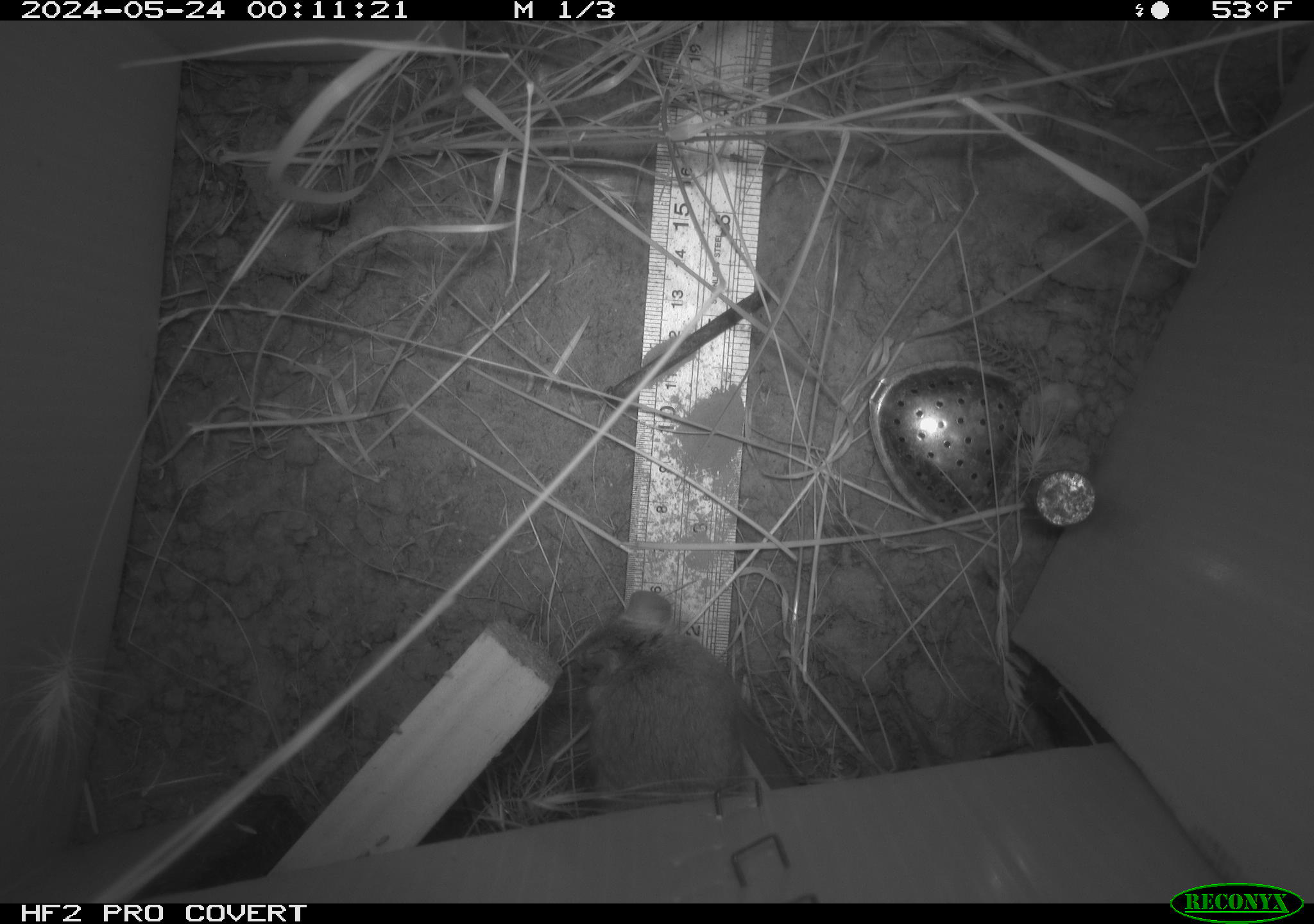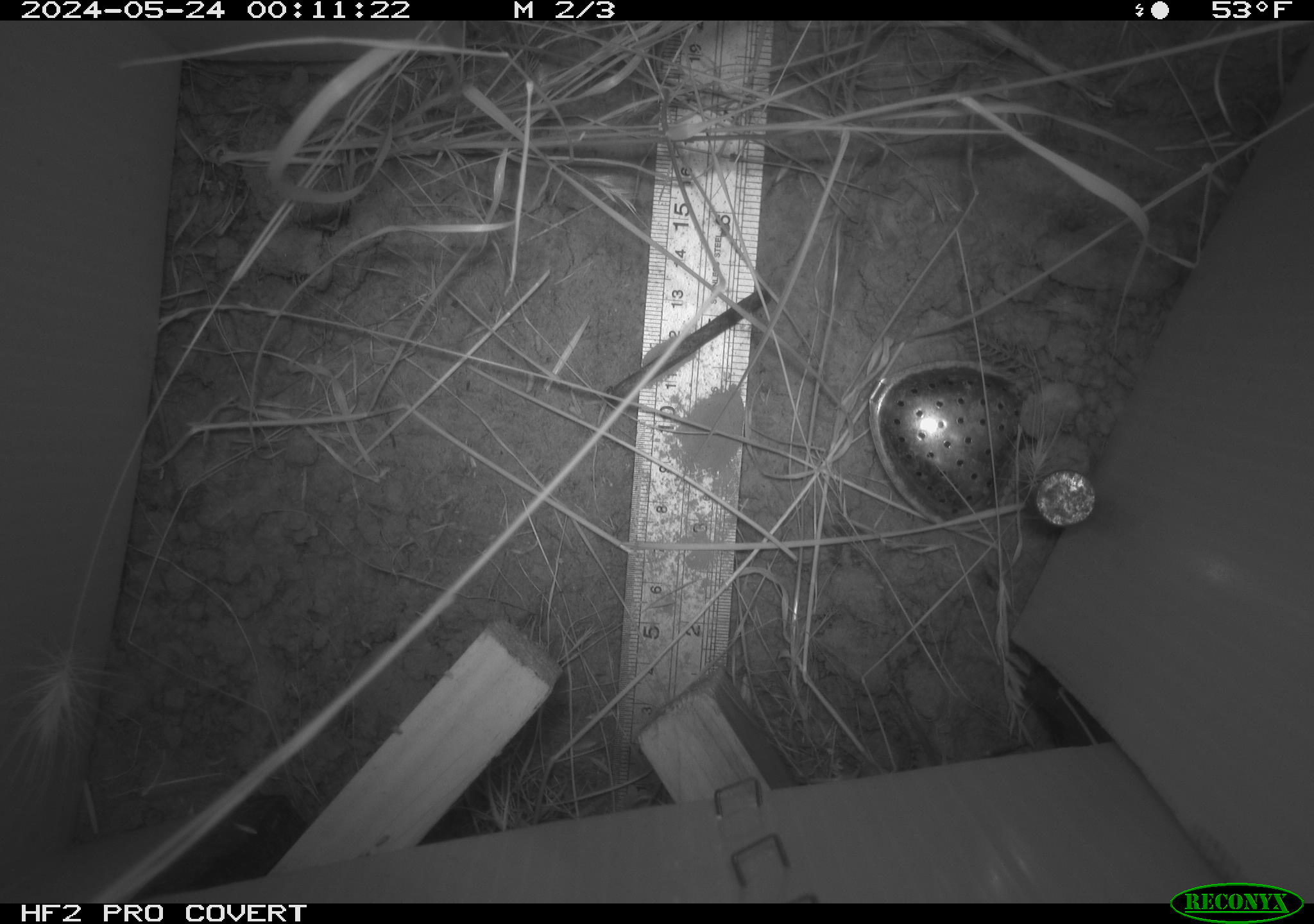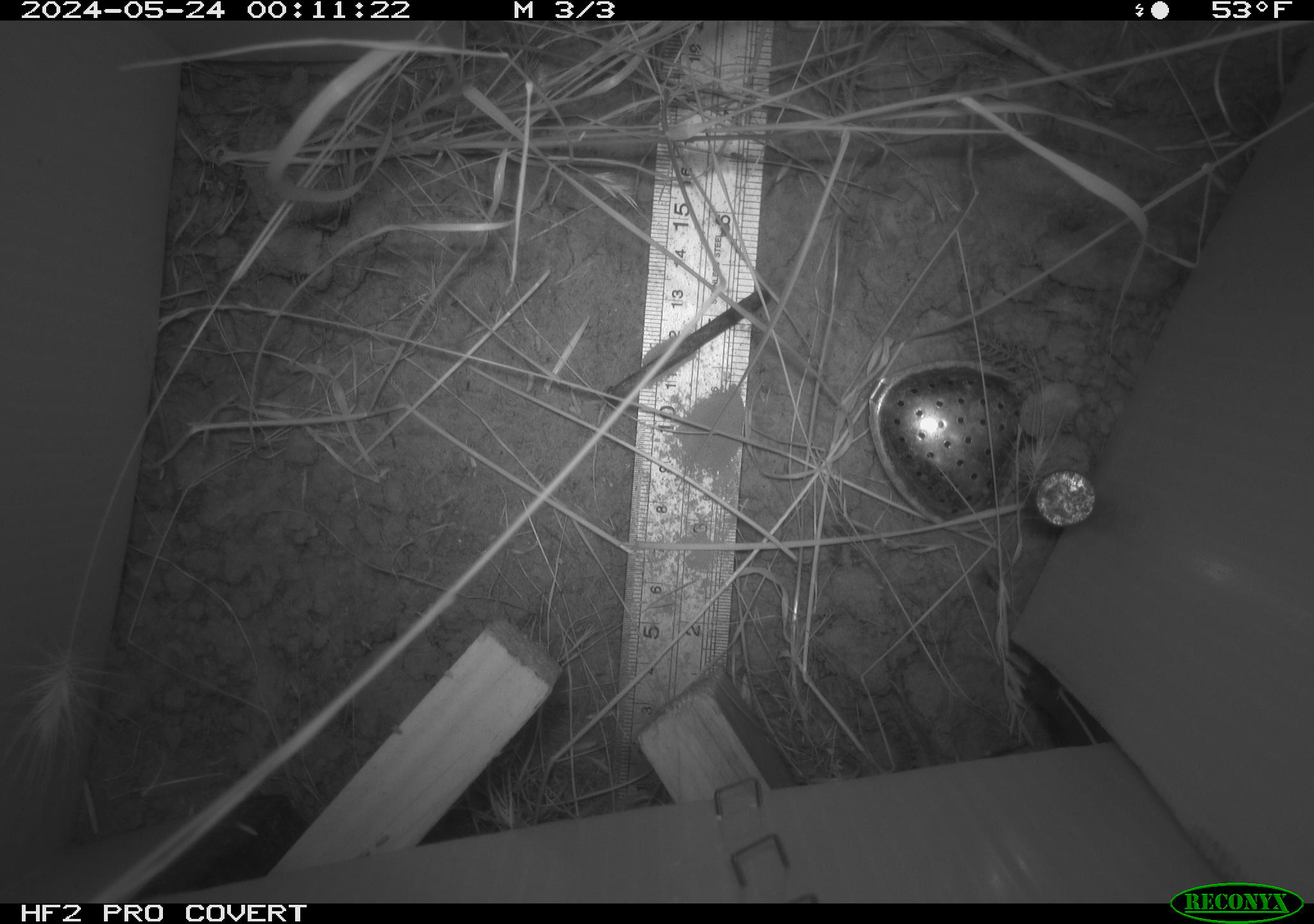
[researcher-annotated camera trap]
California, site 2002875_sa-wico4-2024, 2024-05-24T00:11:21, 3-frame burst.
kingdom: Animalia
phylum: Chordata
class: Mammalia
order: Rodentia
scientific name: Rodentia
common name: rodent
Rodent (Rodentia).